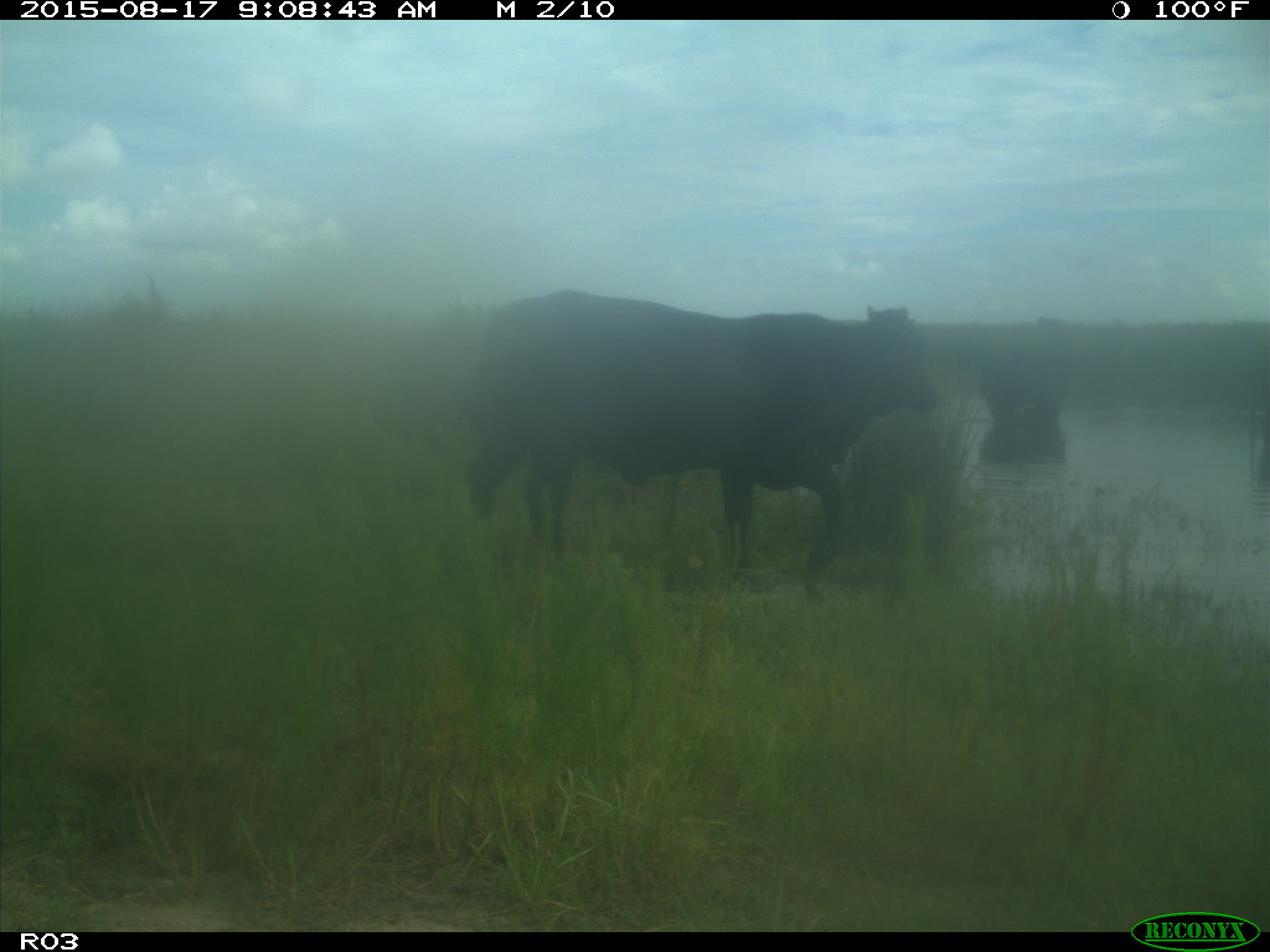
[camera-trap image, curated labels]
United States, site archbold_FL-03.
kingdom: Animalia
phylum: Chordata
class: Mammalia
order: Artiodactyla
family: Bovidae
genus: Bos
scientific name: Bos taurus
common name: domestic cow